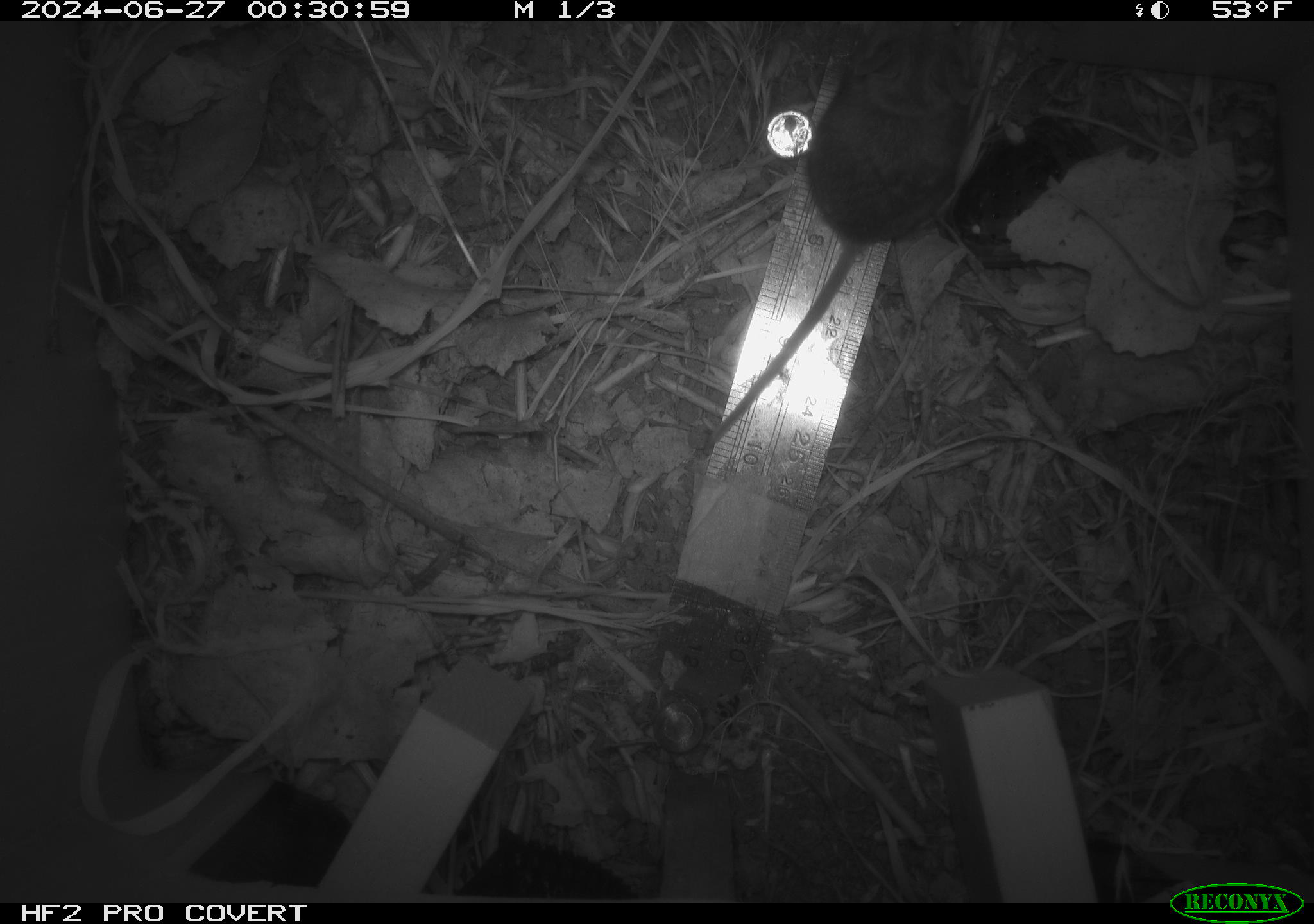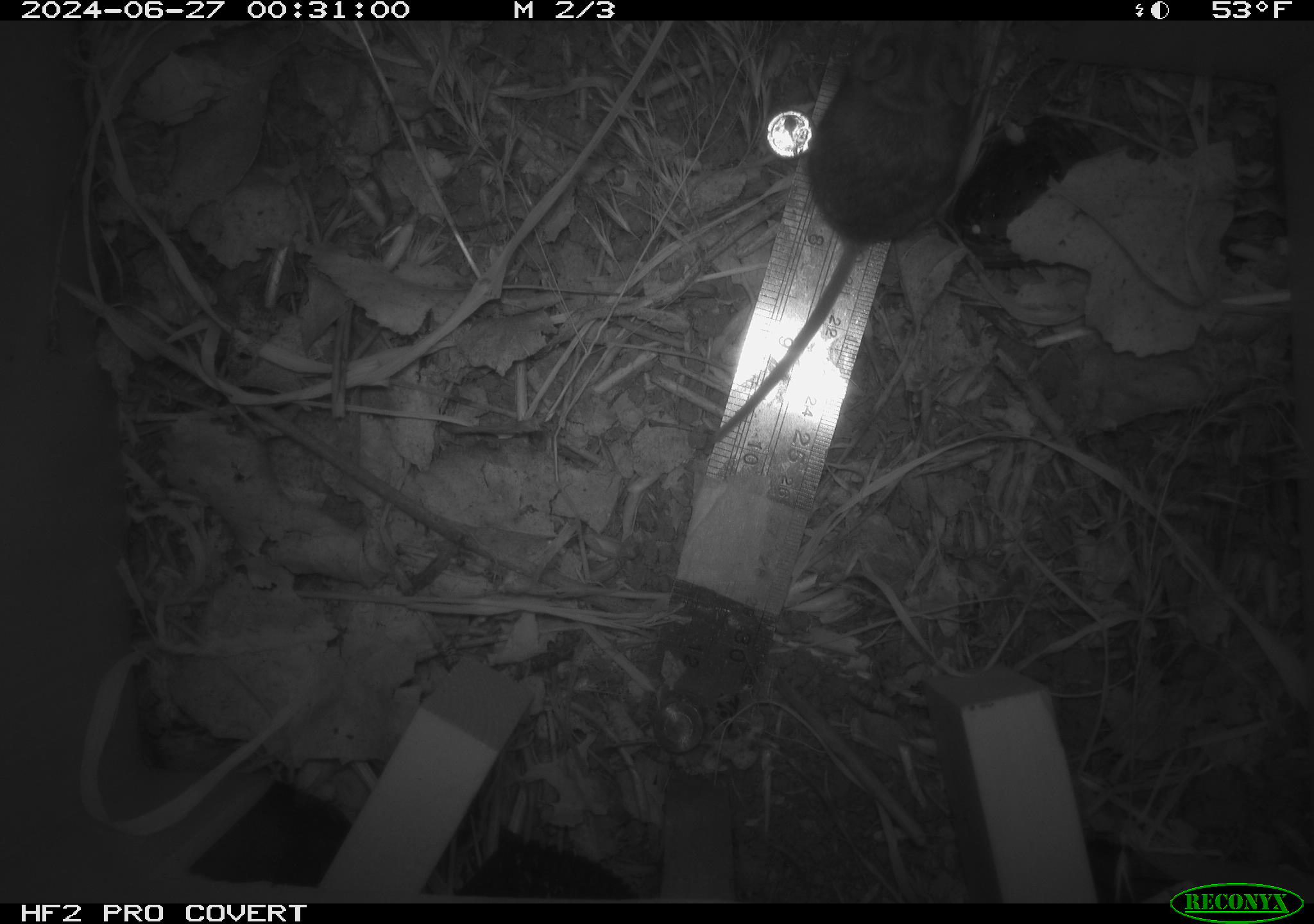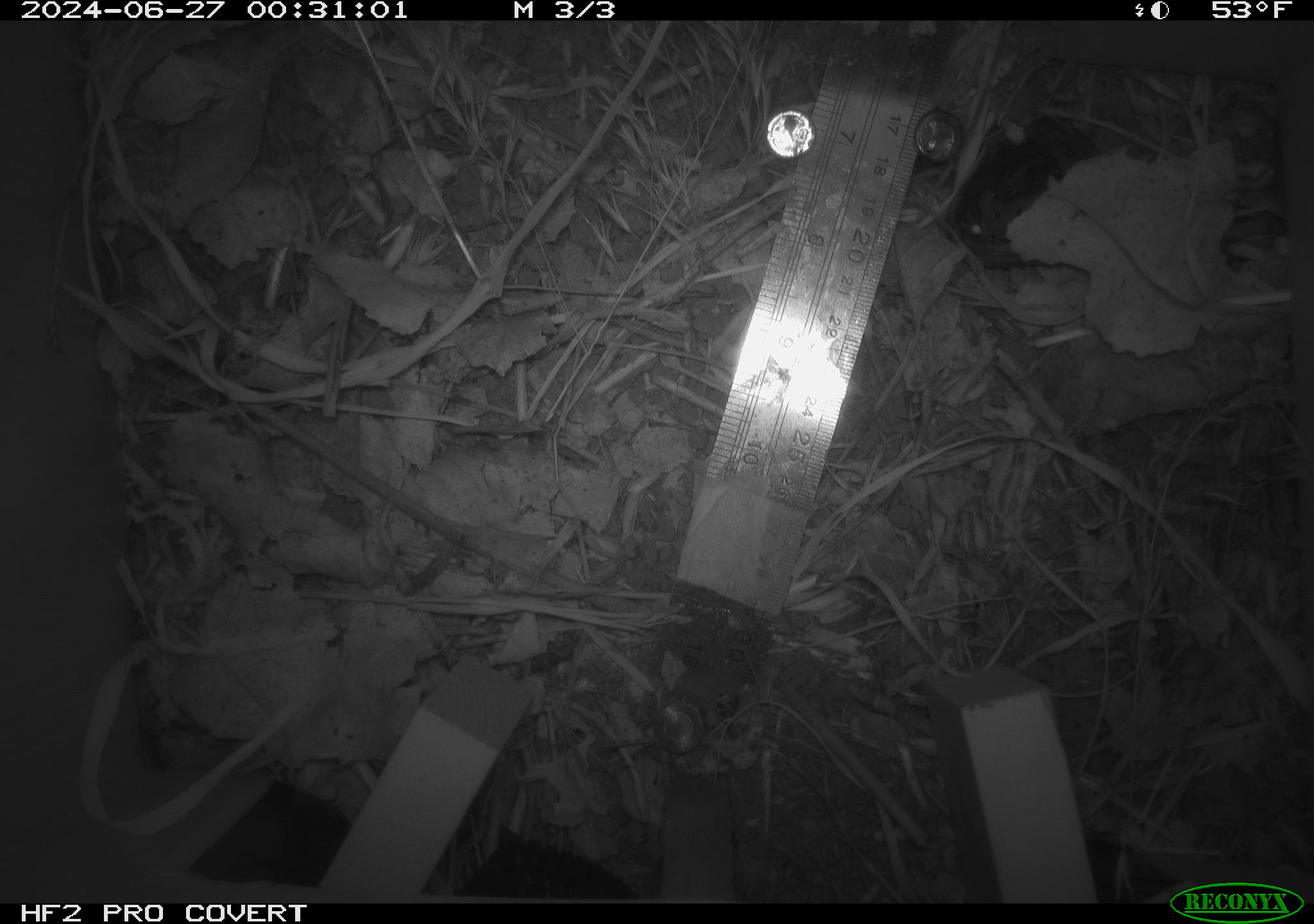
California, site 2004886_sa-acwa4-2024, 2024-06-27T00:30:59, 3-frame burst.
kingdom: Animalia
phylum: Chordata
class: Mammalia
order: Rodentia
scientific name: Rodentia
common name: mouse species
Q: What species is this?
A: Mouse species (Rodentia).